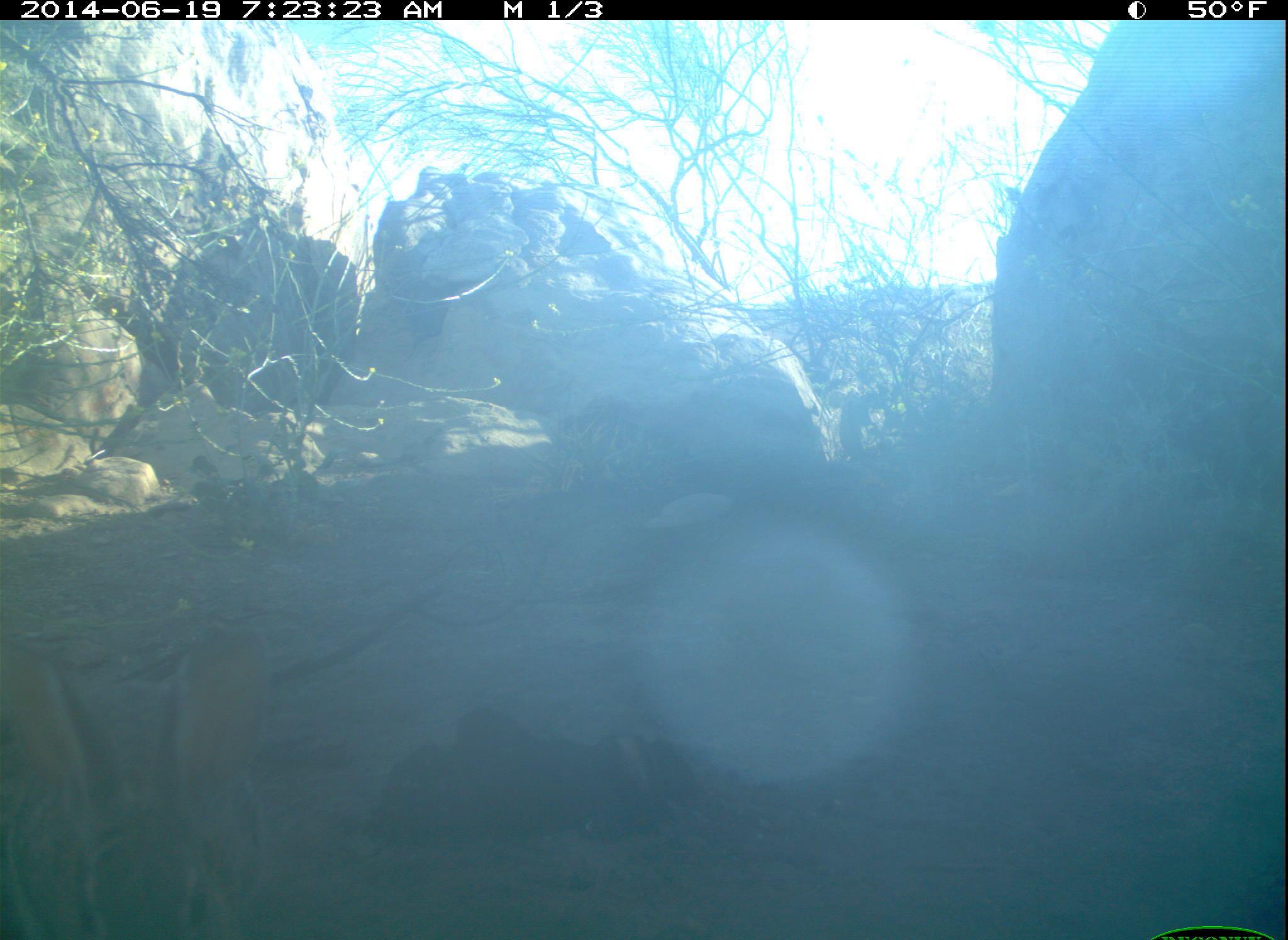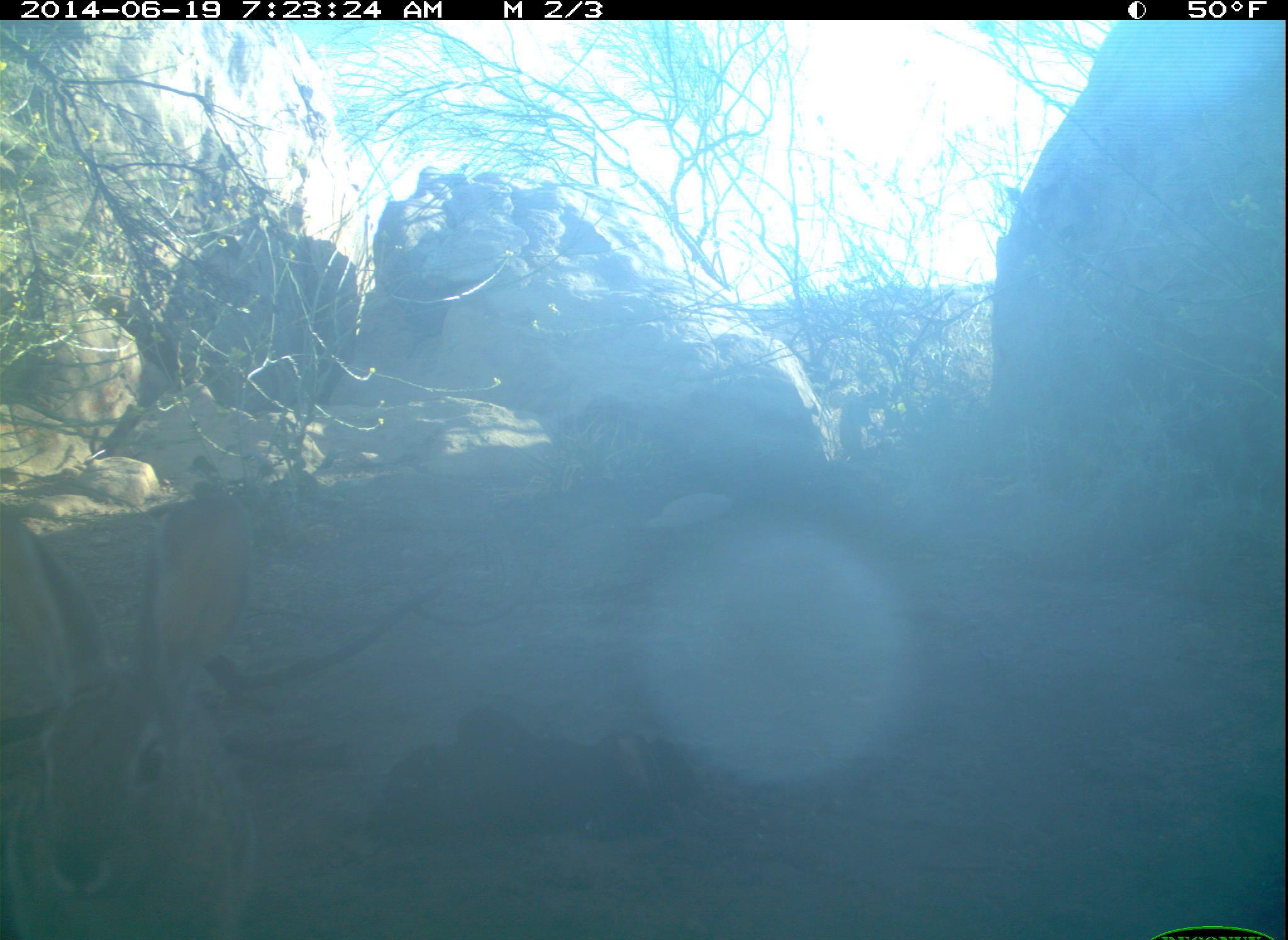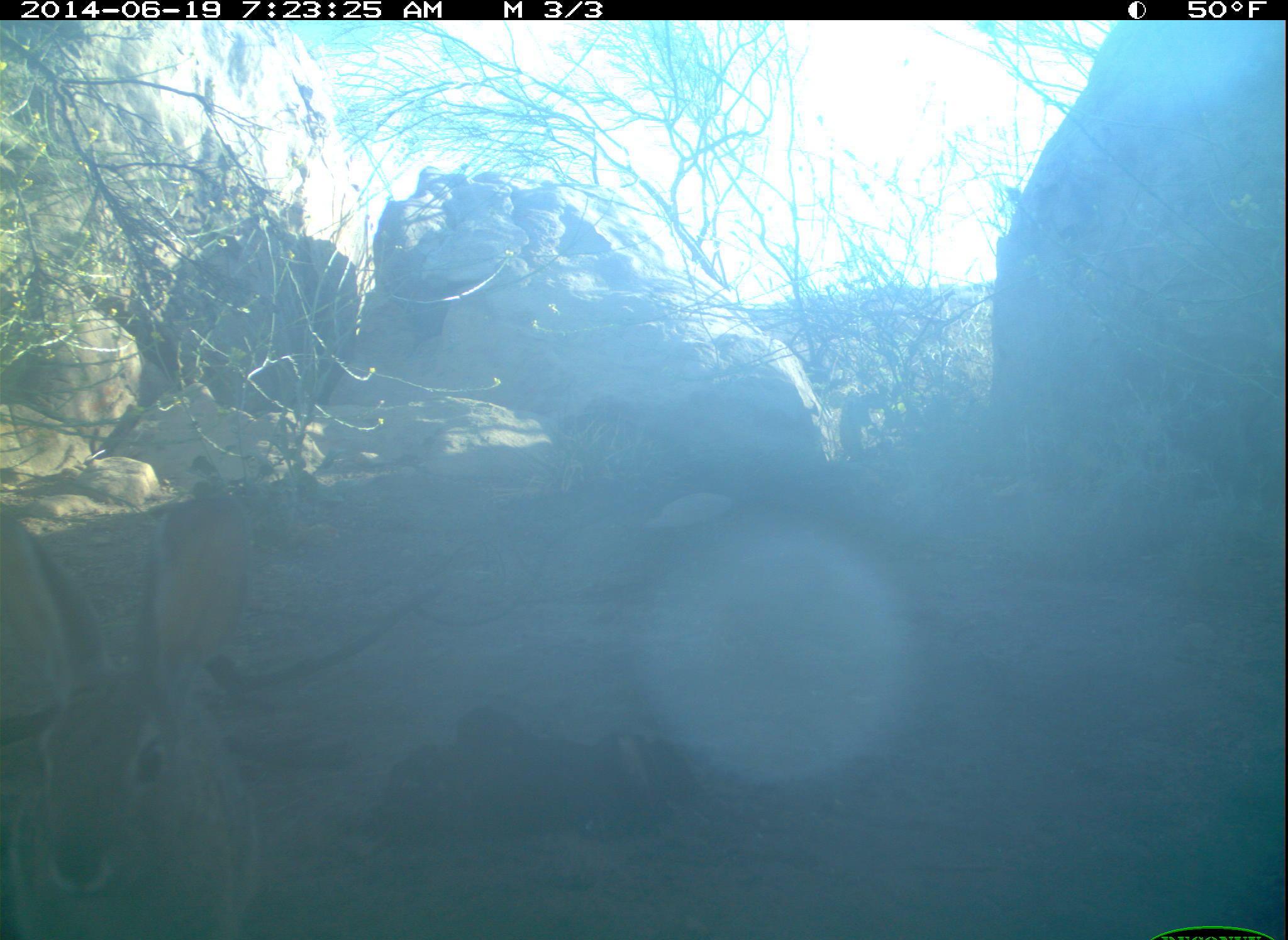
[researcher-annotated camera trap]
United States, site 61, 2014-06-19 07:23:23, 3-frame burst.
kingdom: Animalia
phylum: Chordata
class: Mammalia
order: Lagomorpha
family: Leporidae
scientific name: Leporidae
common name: rabbits and hares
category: rabbit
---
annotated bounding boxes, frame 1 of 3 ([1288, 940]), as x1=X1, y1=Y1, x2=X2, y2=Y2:
rabbit: x1=0, y1=619, x2=301, y2=940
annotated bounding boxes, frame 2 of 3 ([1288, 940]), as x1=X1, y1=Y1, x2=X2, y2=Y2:
rabbit: x1=2, y1=478, x2=383, y2=940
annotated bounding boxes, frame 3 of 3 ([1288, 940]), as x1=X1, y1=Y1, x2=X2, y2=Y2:
rabbit: x1=16, y1=485, x2=290, y2=923